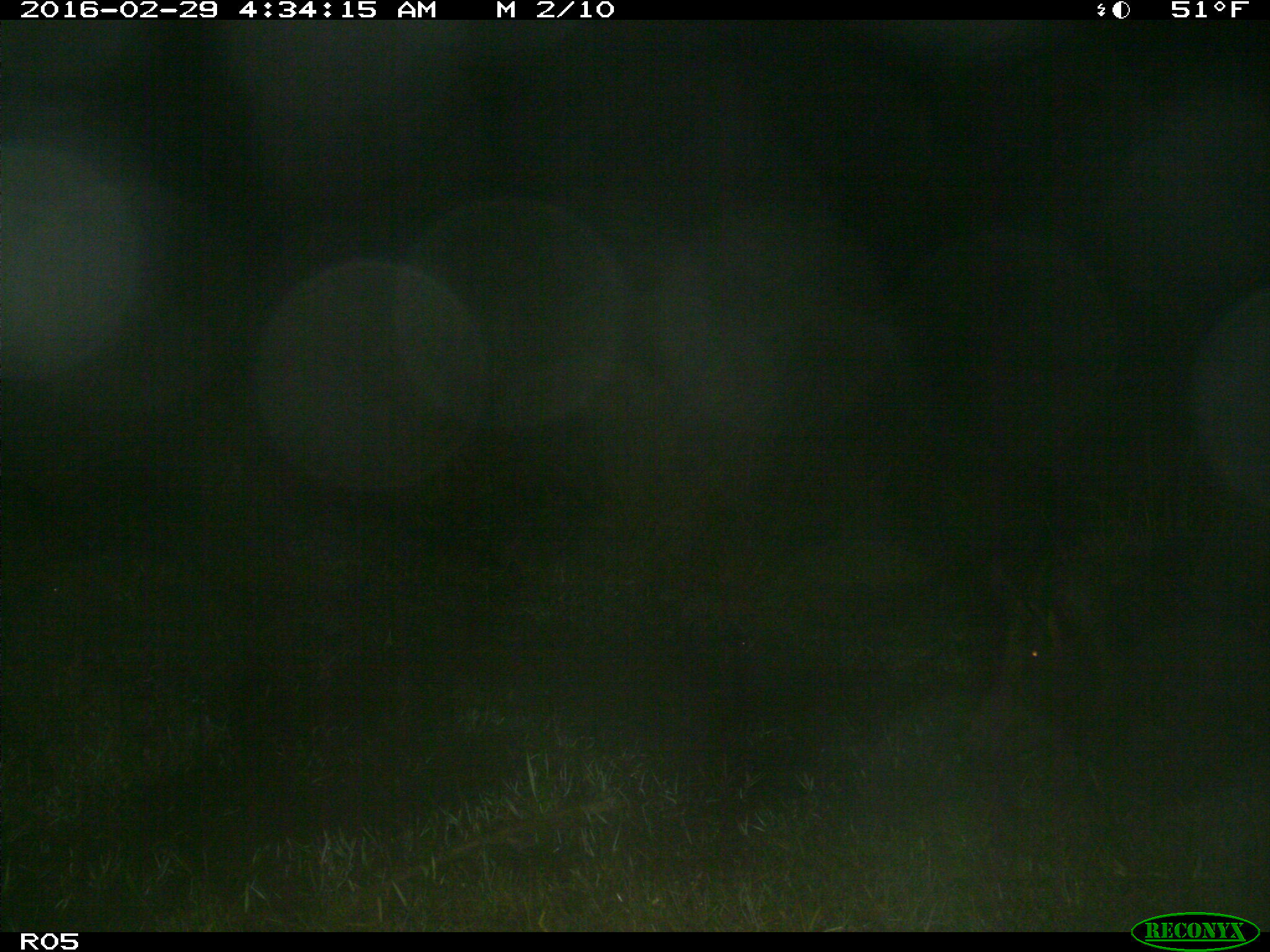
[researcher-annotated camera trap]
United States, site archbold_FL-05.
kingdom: Animalia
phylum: Chordata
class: Mammalia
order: Artiodactyla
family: Suidae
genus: Sus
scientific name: Sus scrofa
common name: wild boar